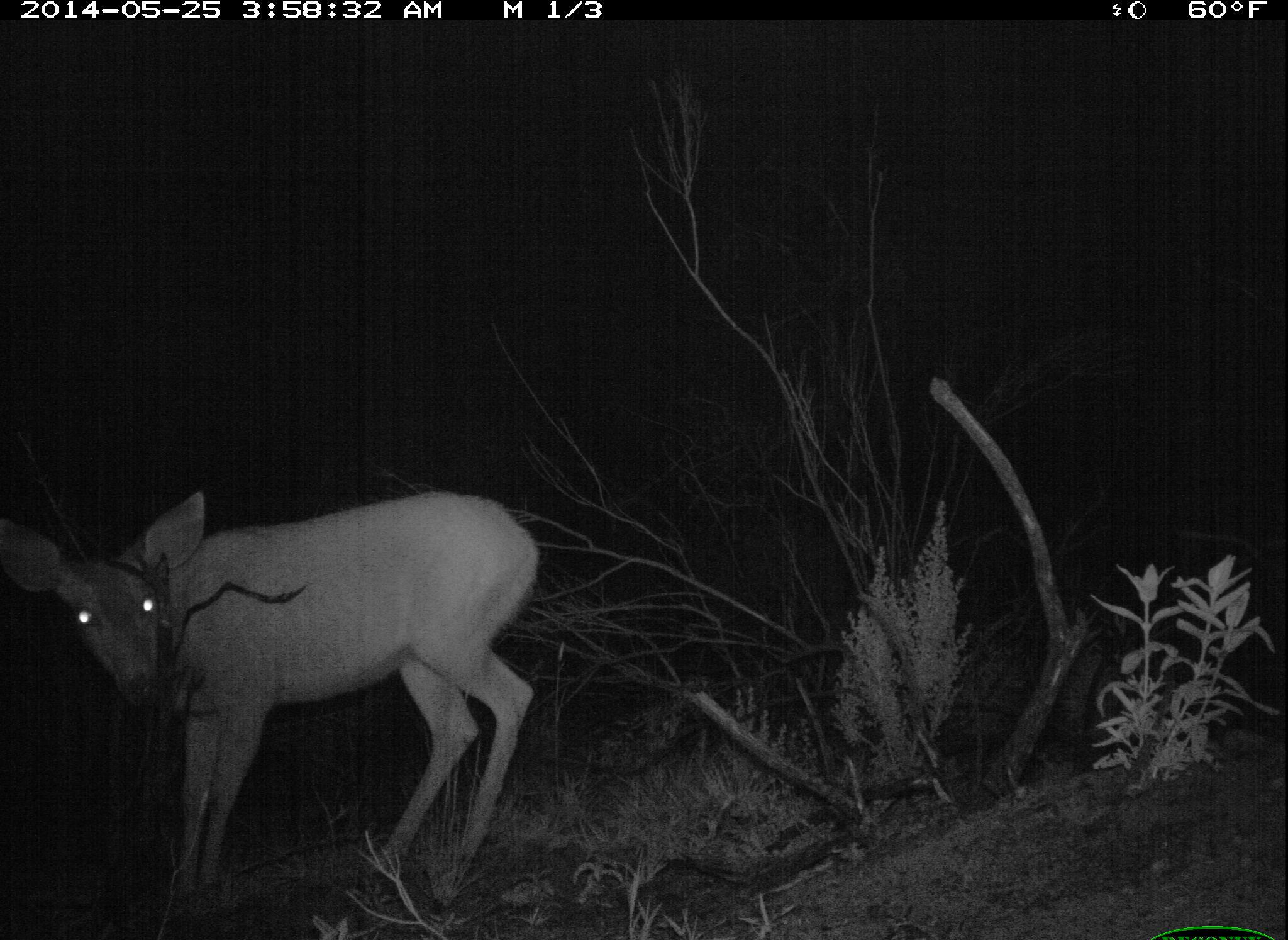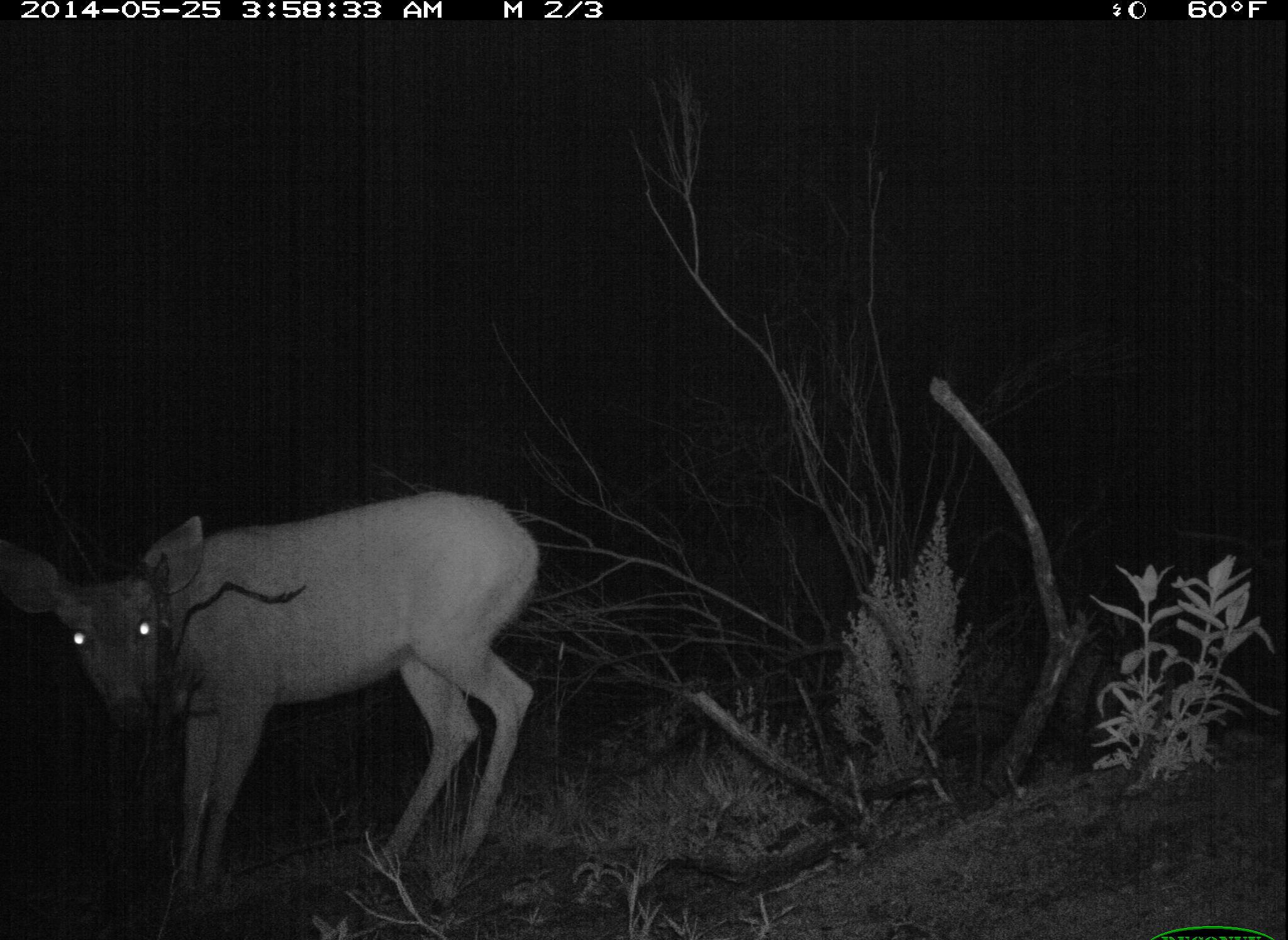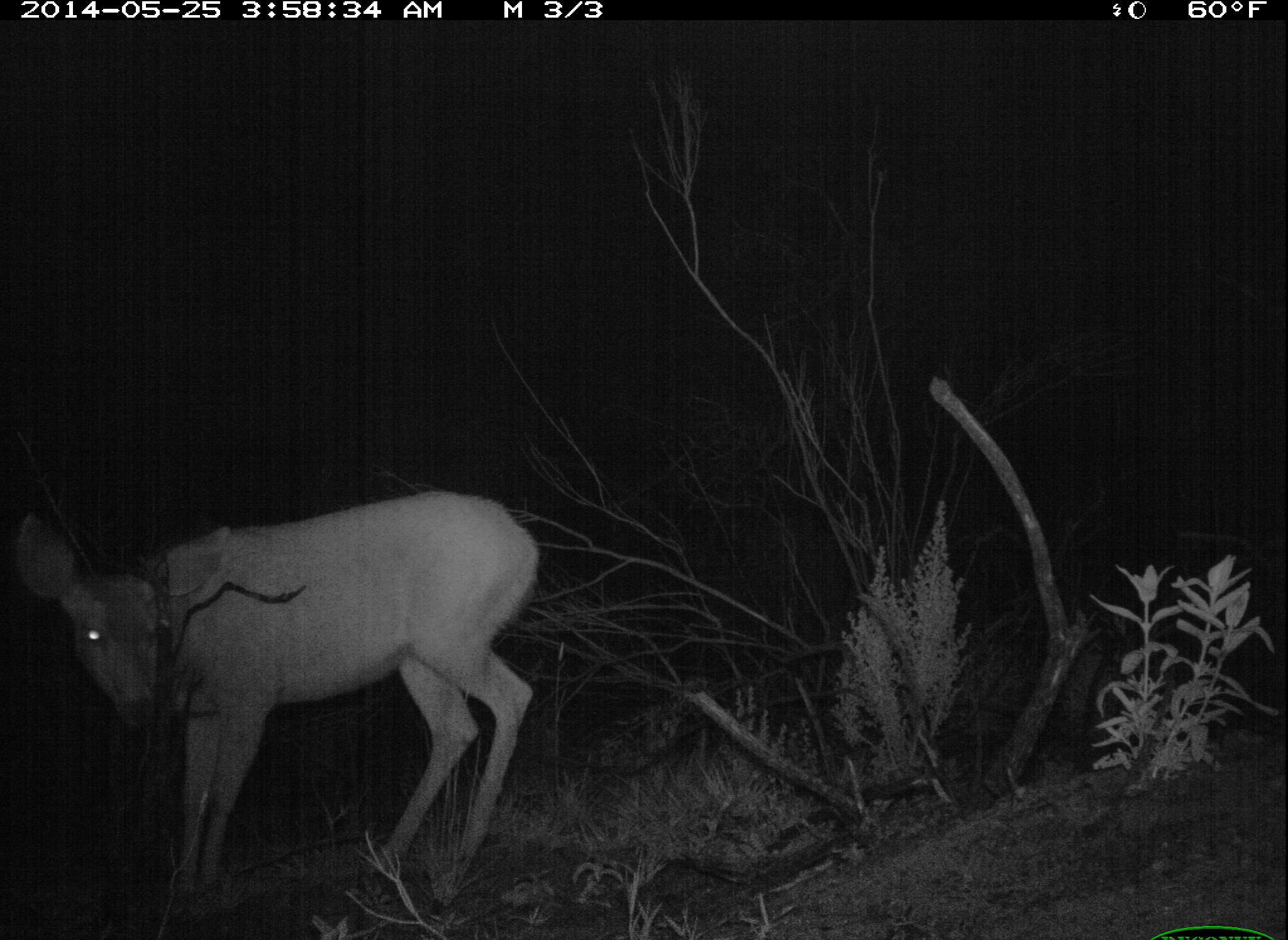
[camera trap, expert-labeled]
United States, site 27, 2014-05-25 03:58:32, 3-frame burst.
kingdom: Animalia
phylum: Chordata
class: Mammalia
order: Artiodactyla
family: Cervidae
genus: Odocoileus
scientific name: Odocoileus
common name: deer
Deer (Odocoileus).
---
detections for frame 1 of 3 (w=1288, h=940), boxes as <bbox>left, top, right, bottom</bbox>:
deer: <bbox>0, 486, 541, 923</bbox>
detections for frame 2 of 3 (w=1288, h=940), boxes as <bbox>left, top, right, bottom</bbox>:
deer: <bbox>3, 491, 540, 918</bbox>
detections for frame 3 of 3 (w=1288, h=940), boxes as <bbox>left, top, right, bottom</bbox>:
deer: <bbox>11, 491, 542, 920</bbox>